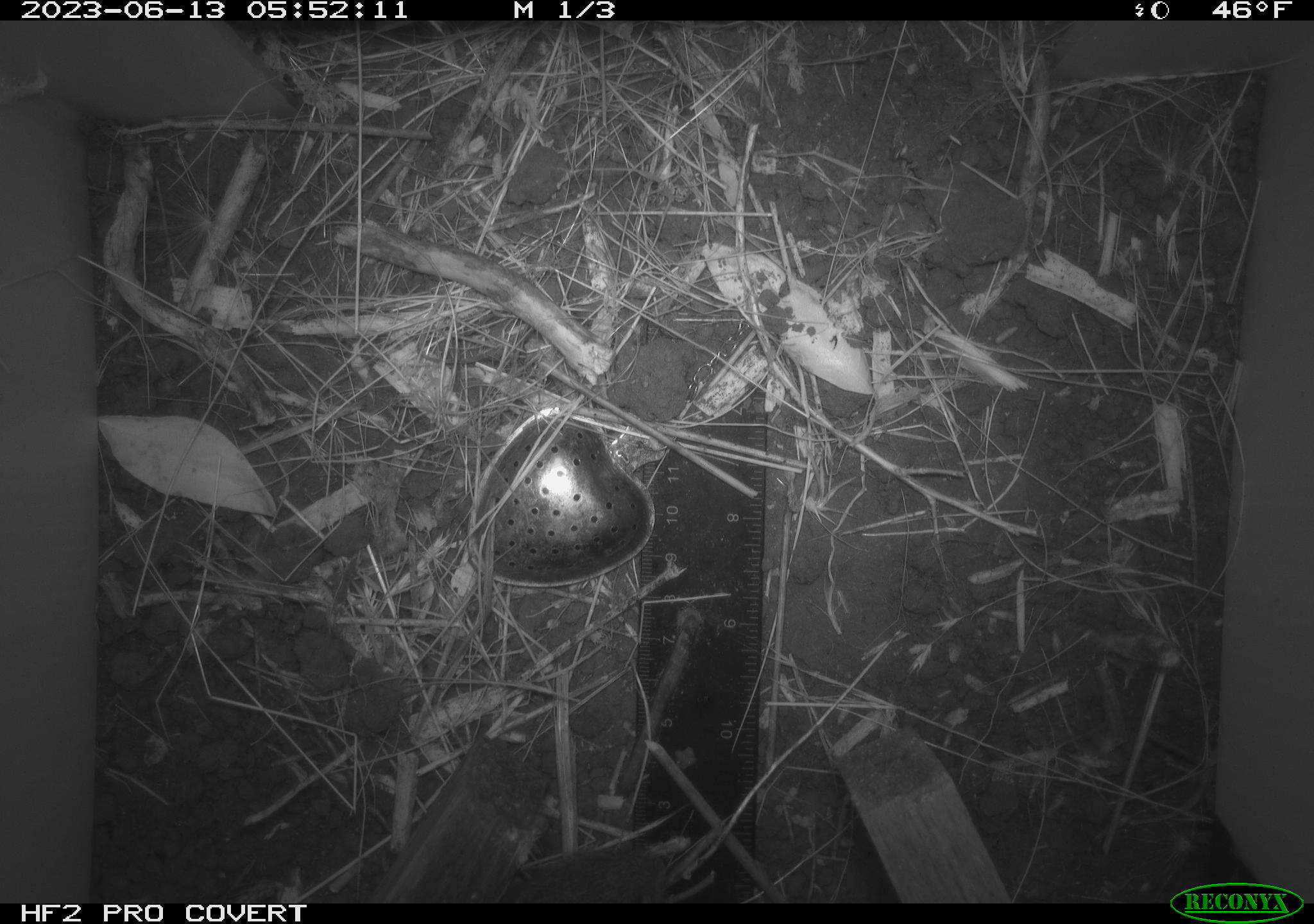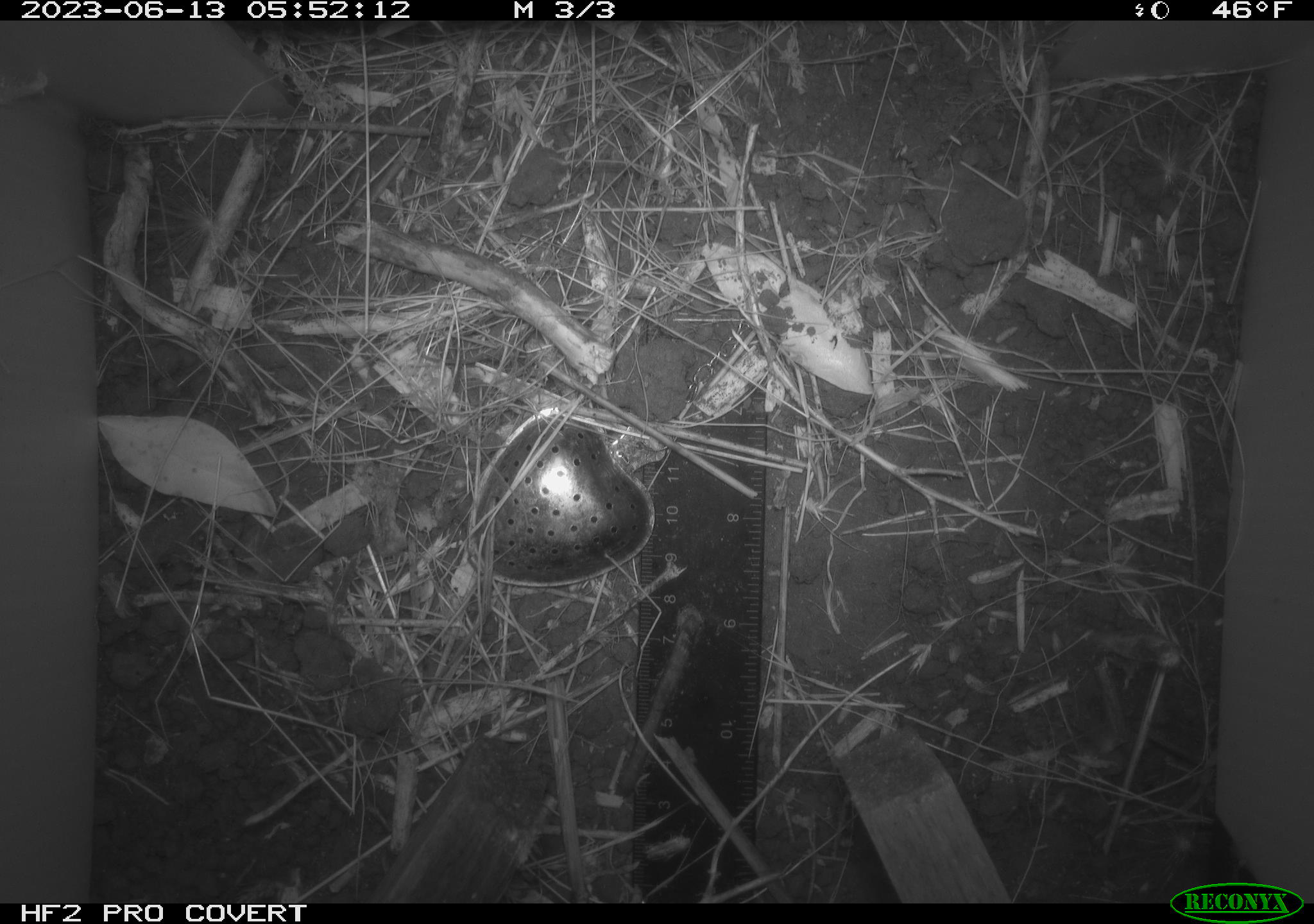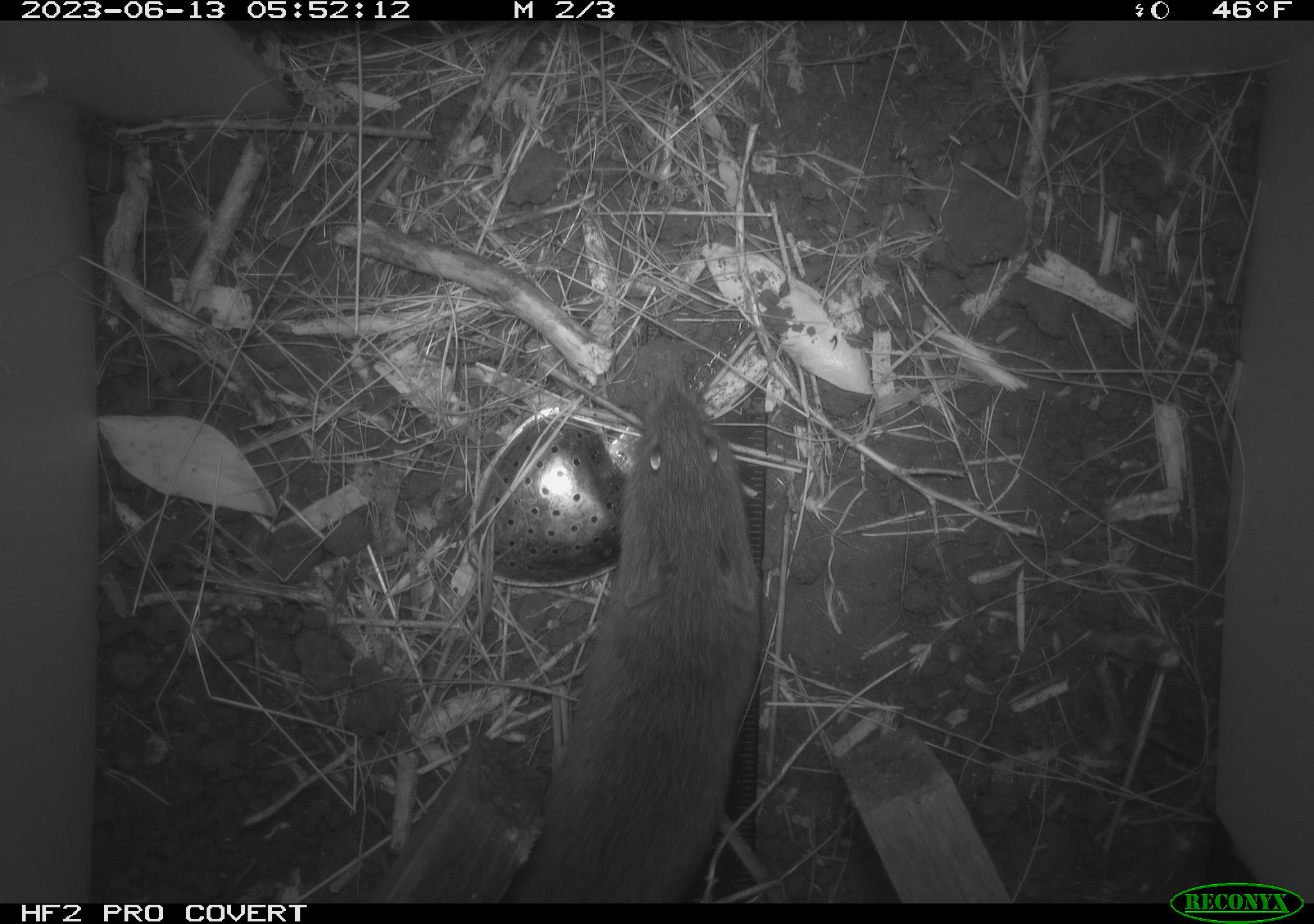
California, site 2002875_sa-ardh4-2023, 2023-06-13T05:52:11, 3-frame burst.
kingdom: Animalia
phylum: Chordata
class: Mammalia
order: Rodentia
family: Cricetidae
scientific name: Arvicolinae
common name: voles, lemmings, and muskrats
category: arvicolinae subfamily